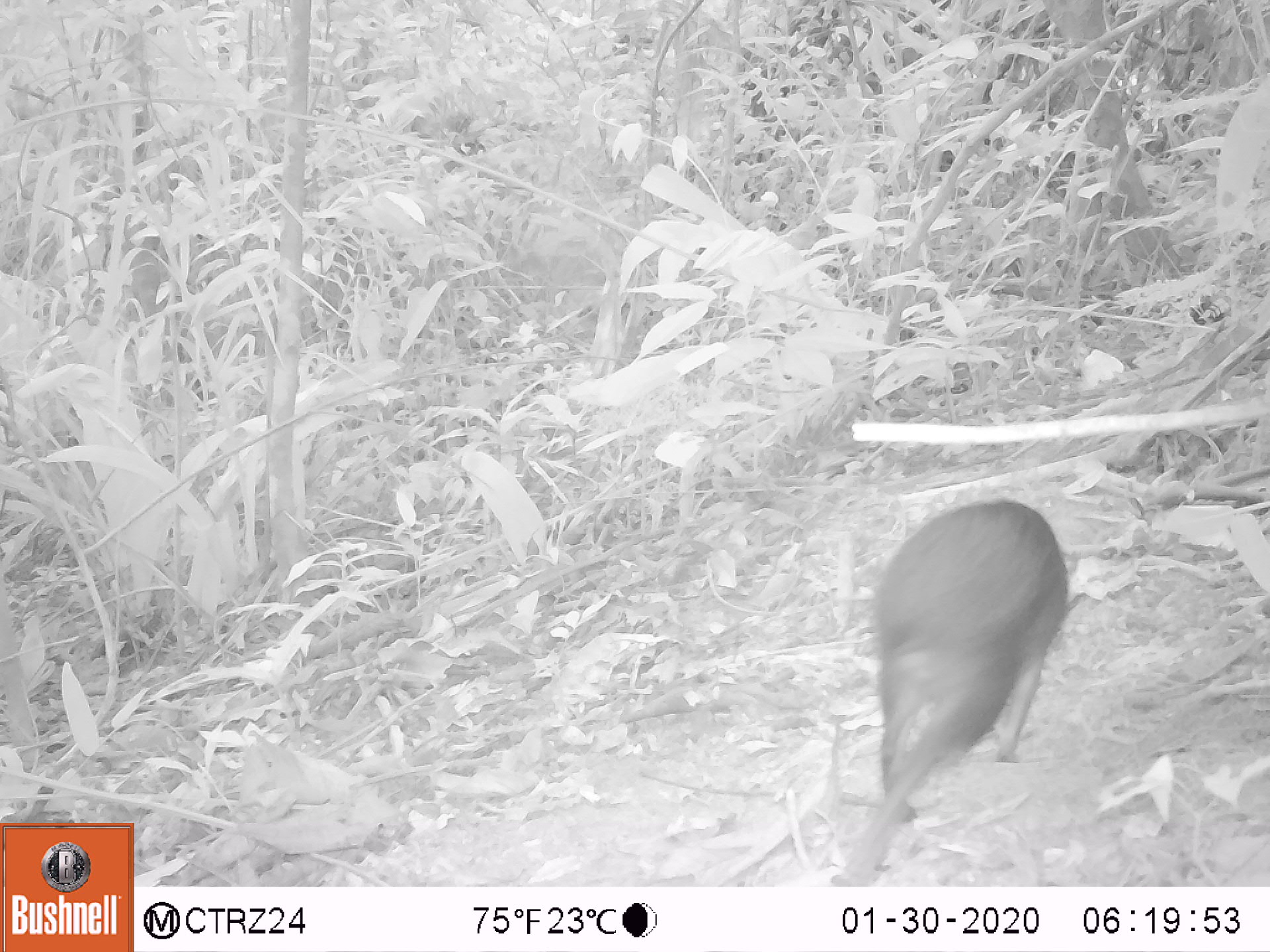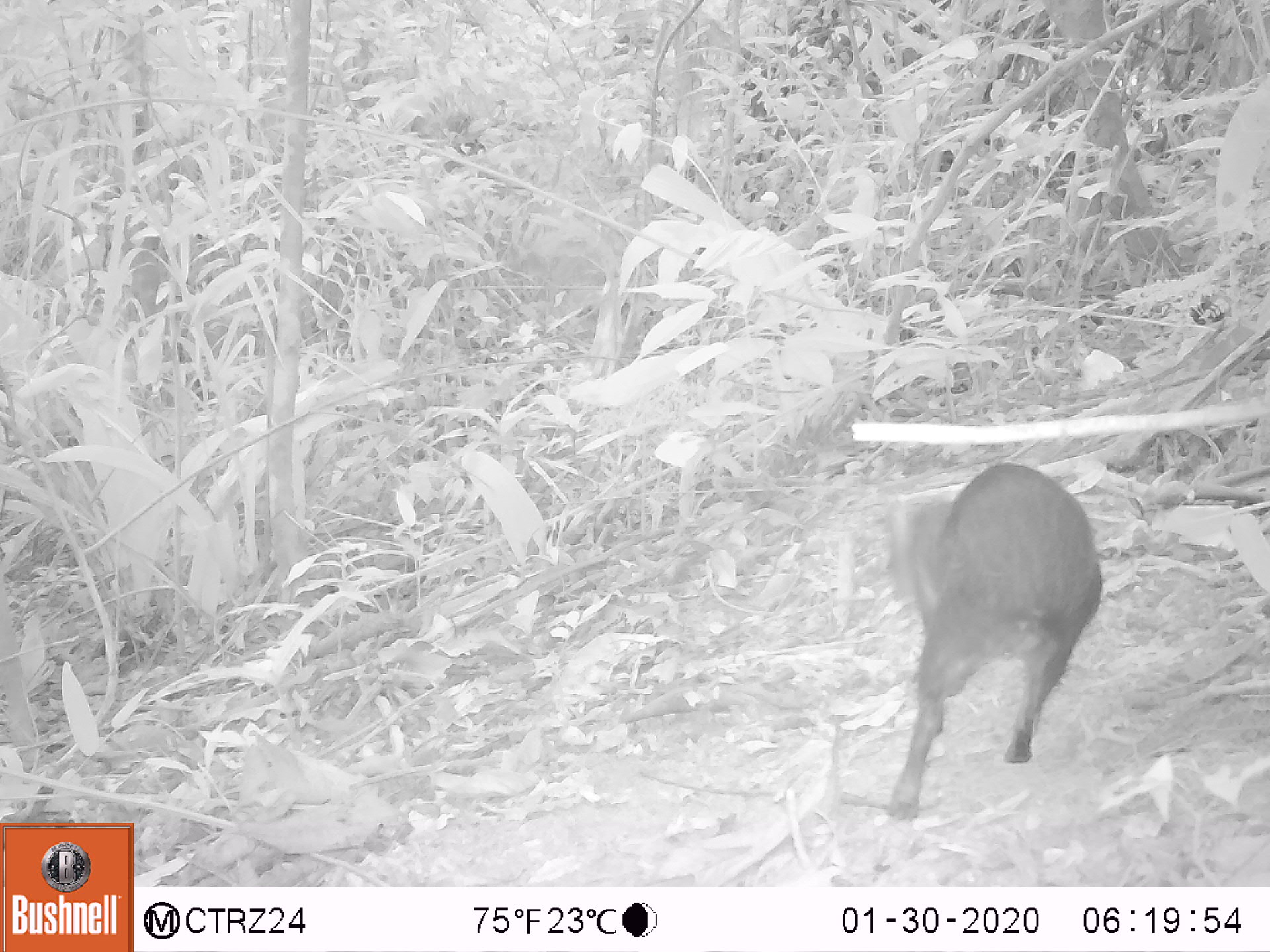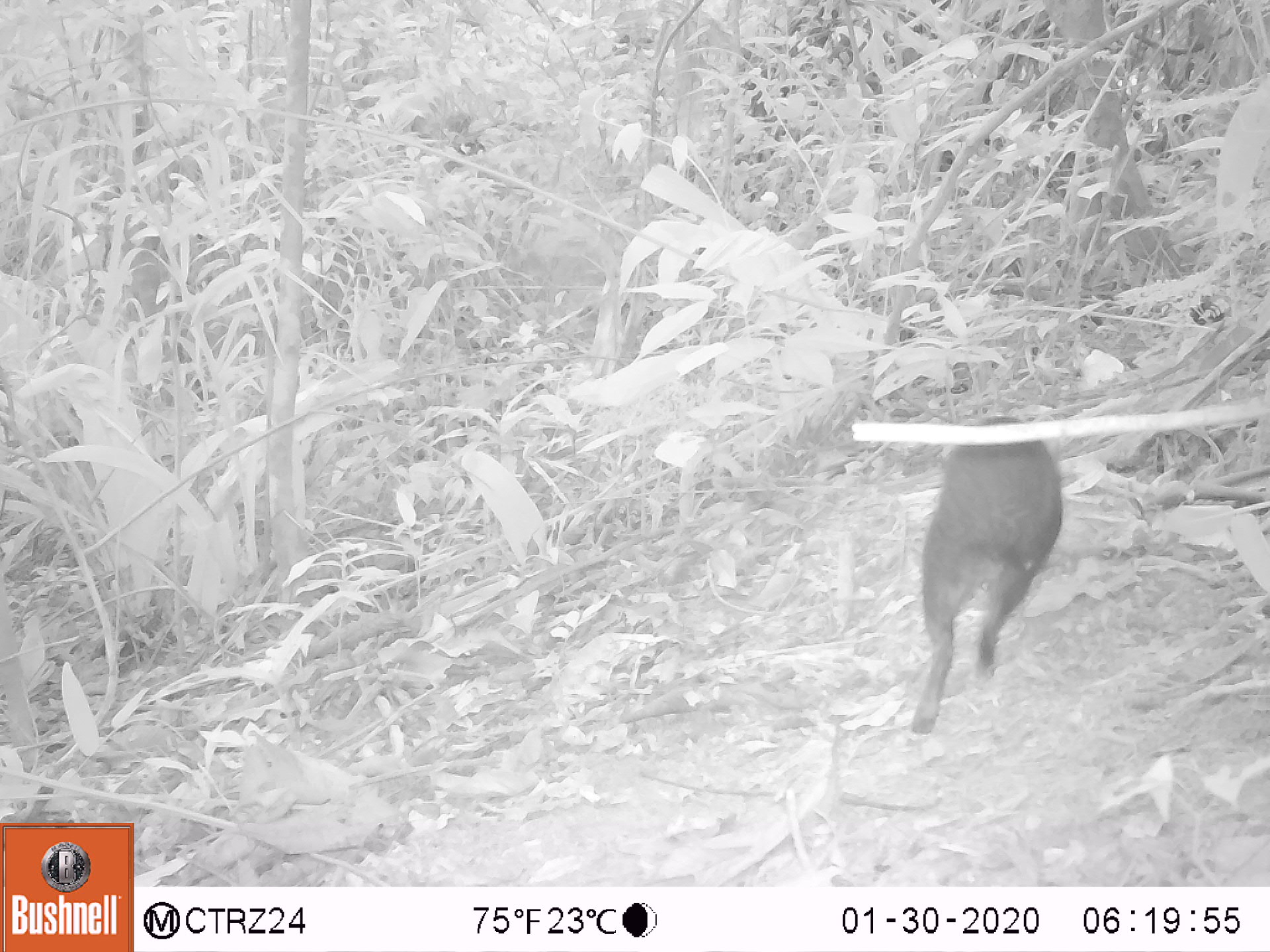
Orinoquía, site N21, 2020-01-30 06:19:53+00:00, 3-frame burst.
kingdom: Animalia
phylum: Chordata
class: Mammalia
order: Rodentia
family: Dasyproctidae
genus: Dasyprocta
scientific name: Dasyprocta fuliginosa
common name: black agouti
Black agouti (Dasyprocta fuliginosa).